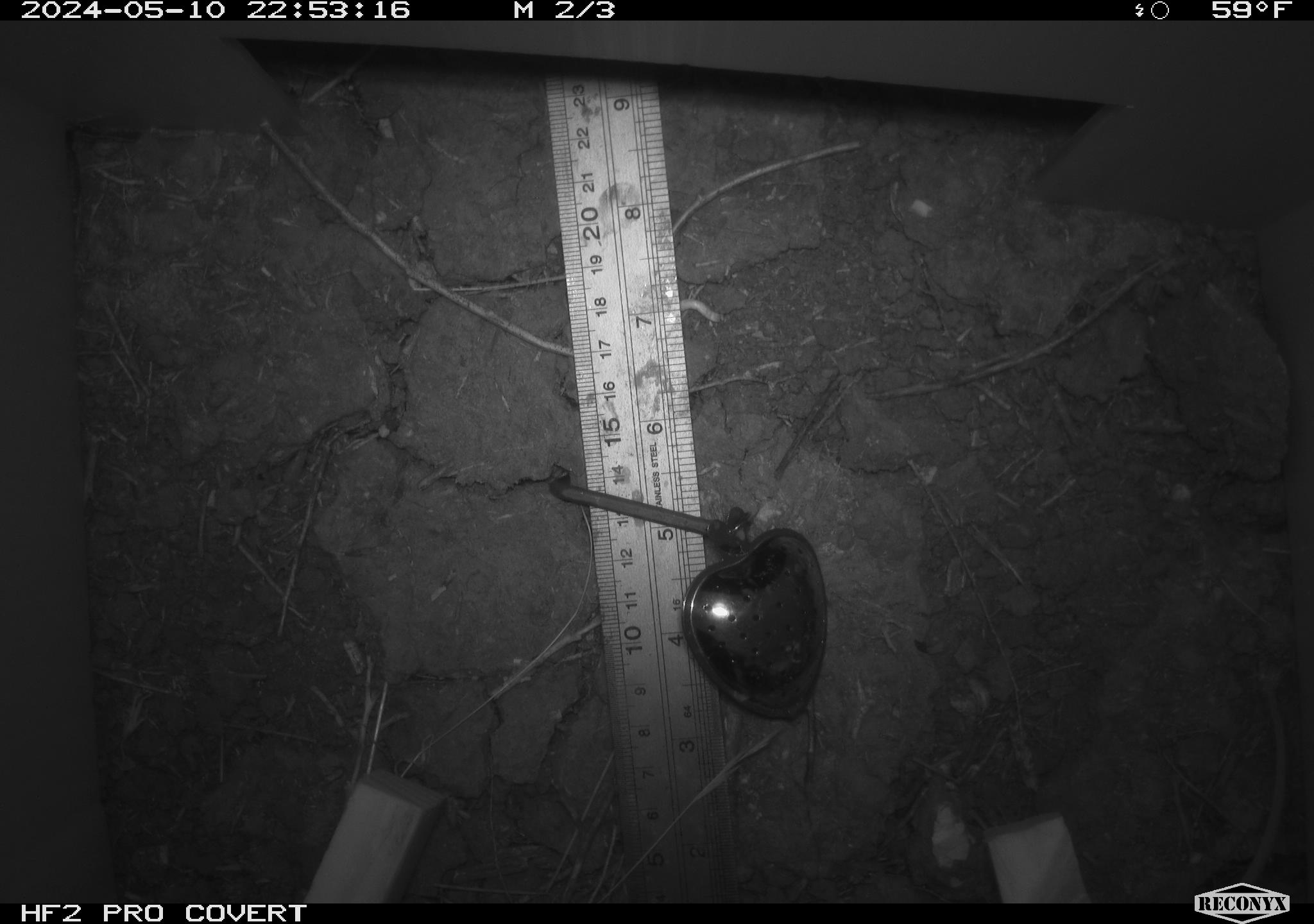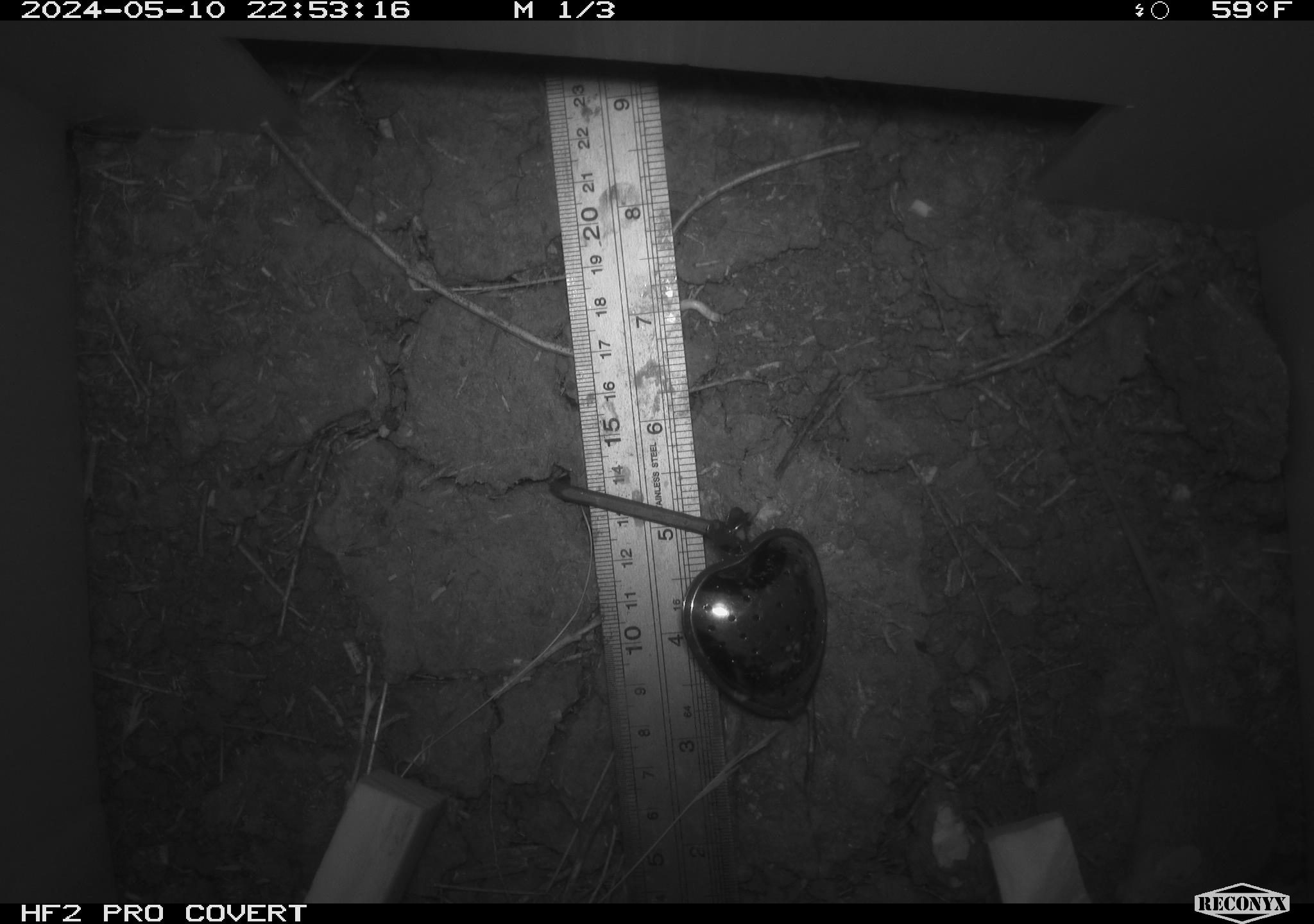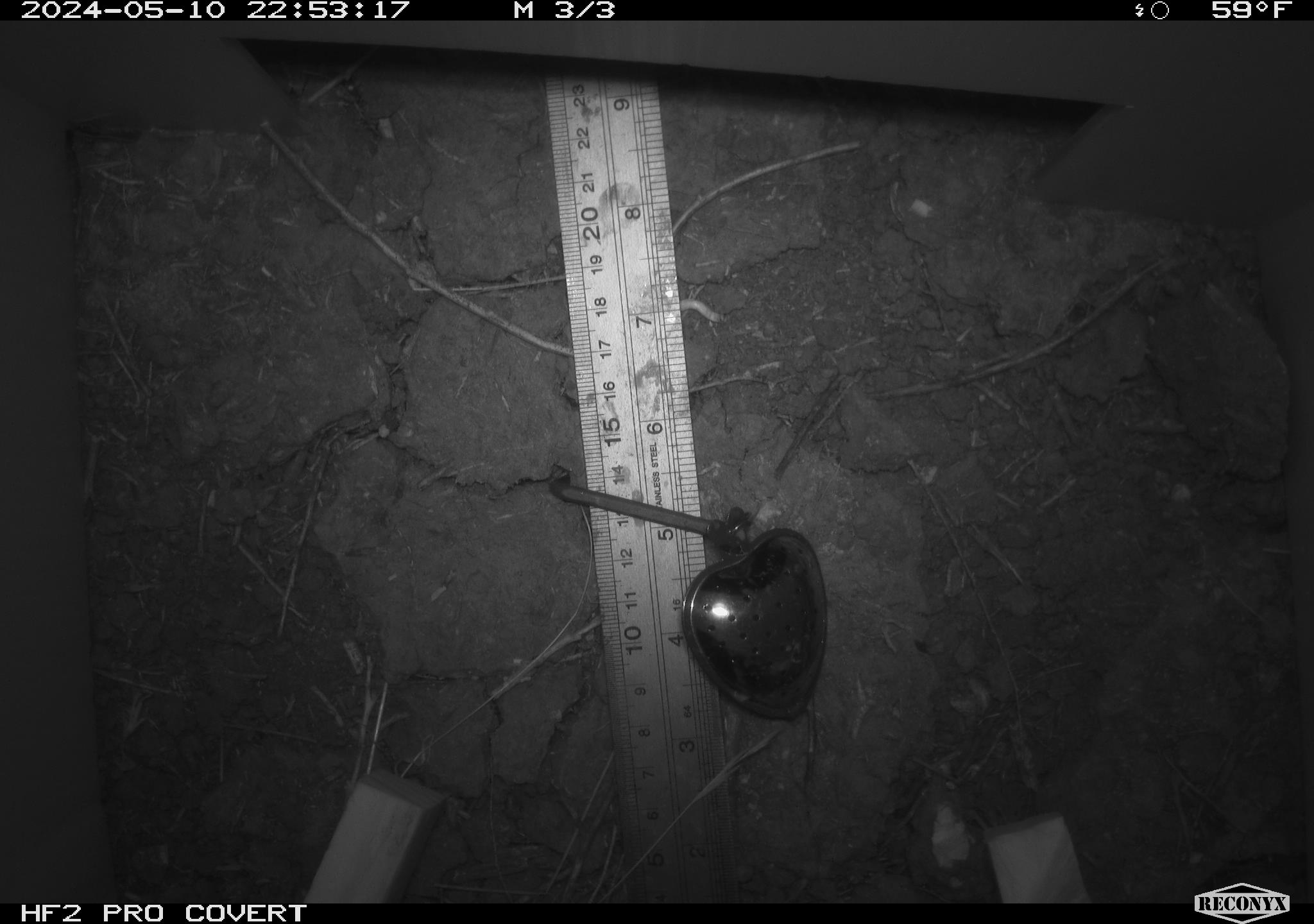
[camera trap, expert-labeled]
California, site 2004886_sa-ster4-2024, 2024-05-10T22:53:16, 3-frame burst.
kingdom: Animalia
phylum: Chordata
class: Mammalia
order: Rodentia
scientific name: Rodentia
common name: mouse species